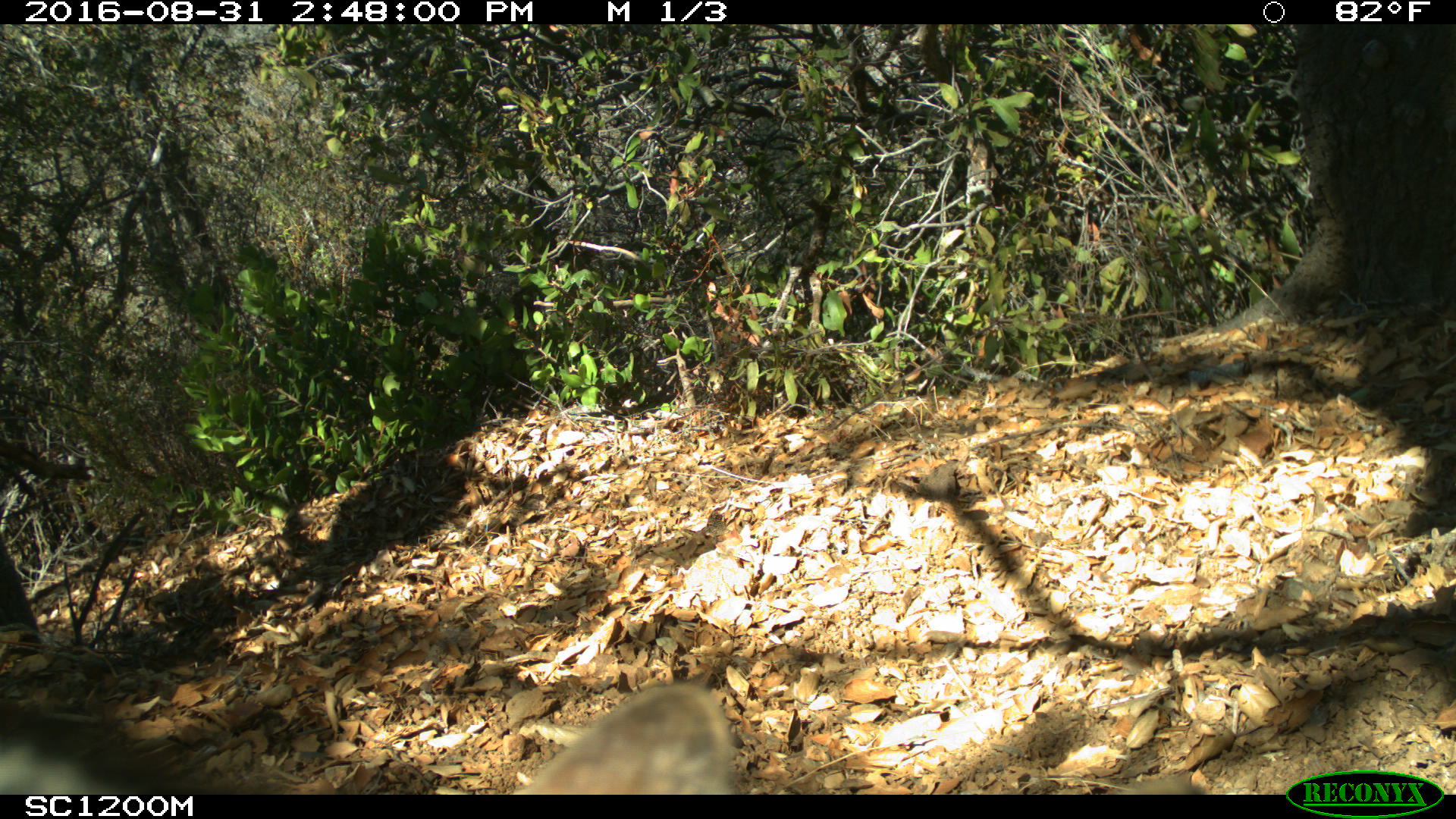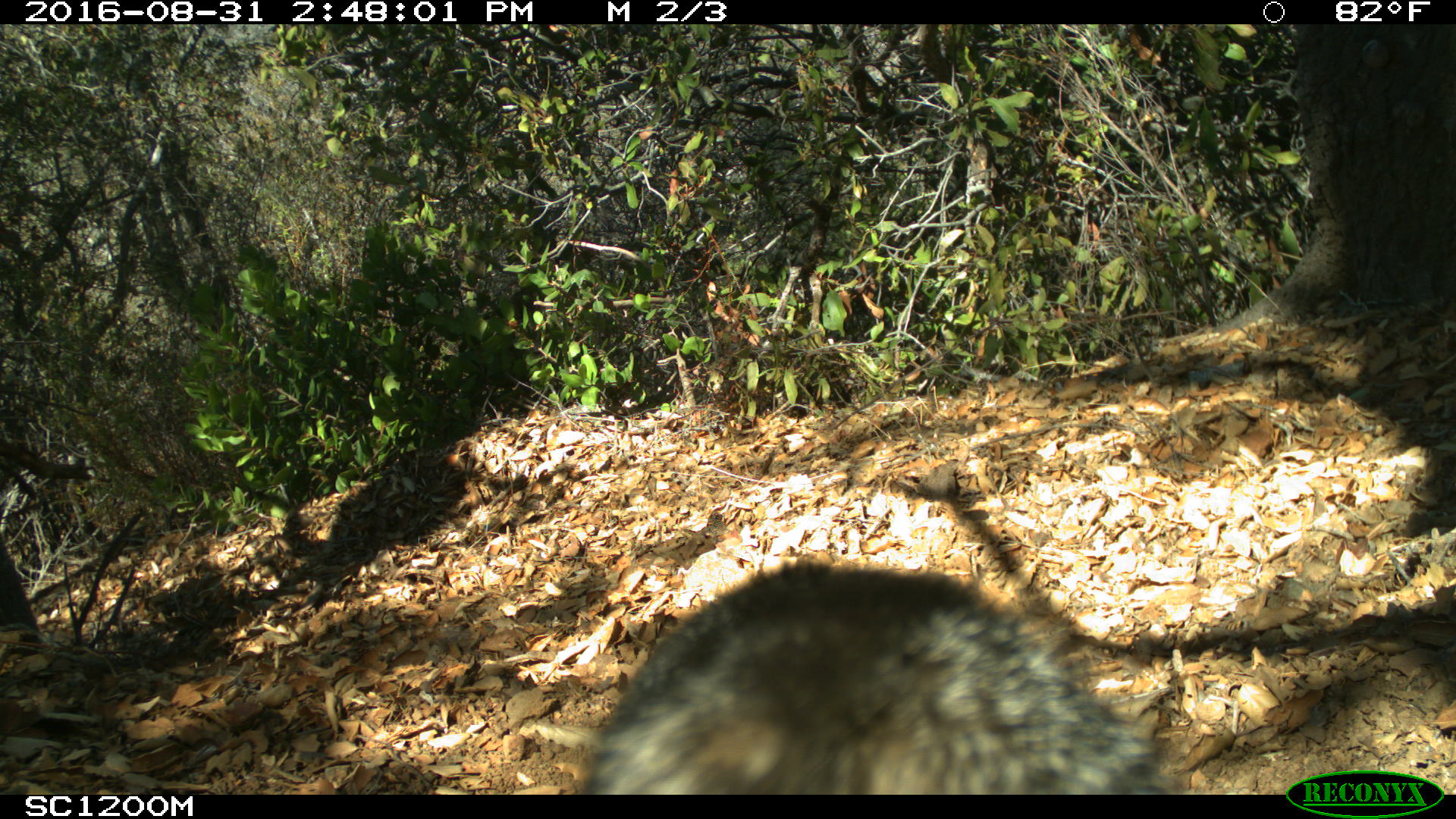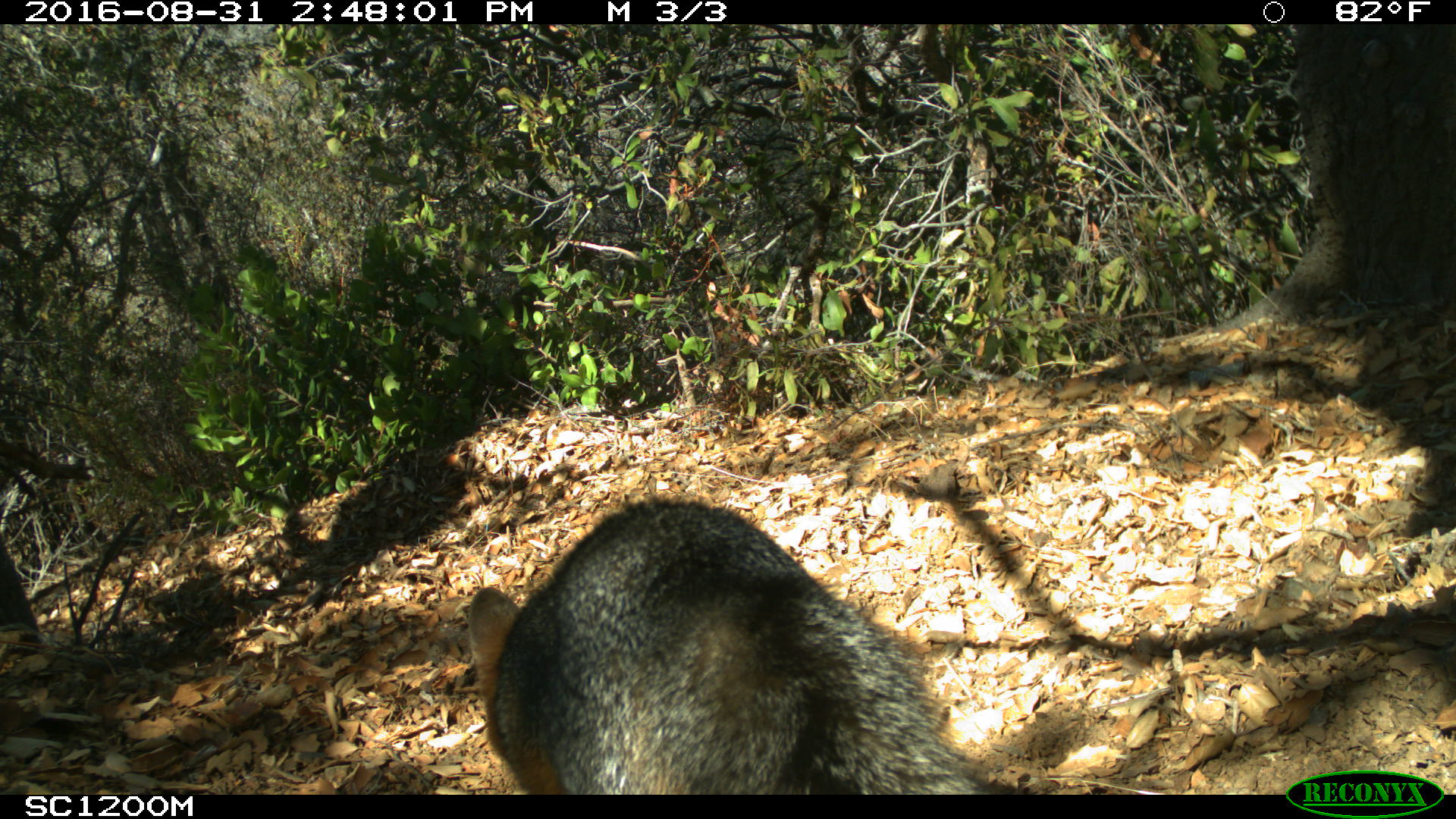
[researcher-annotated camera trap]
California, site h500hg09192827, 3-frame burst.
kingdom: Animalia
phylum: Chordata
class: Mammalia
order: Carnivora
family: Canidae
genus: Urocyon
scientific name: Urocyon littoralis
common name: island fox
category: fox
Fox (island fox) (Urocyon littoralis).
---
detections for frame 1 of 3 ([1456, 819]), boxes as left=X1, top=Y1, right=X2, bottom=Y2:
fox: left=0, top=682, right=735, bottom=794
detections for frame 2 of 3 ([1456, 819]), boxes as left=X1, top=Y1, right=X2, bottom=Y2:
fox: left=579, top=552, right=1185, bottom=794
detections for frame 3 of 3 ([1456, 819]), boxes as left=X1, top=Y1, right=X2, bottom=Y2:
fox: left=469, top=493, right=997, bottom=795